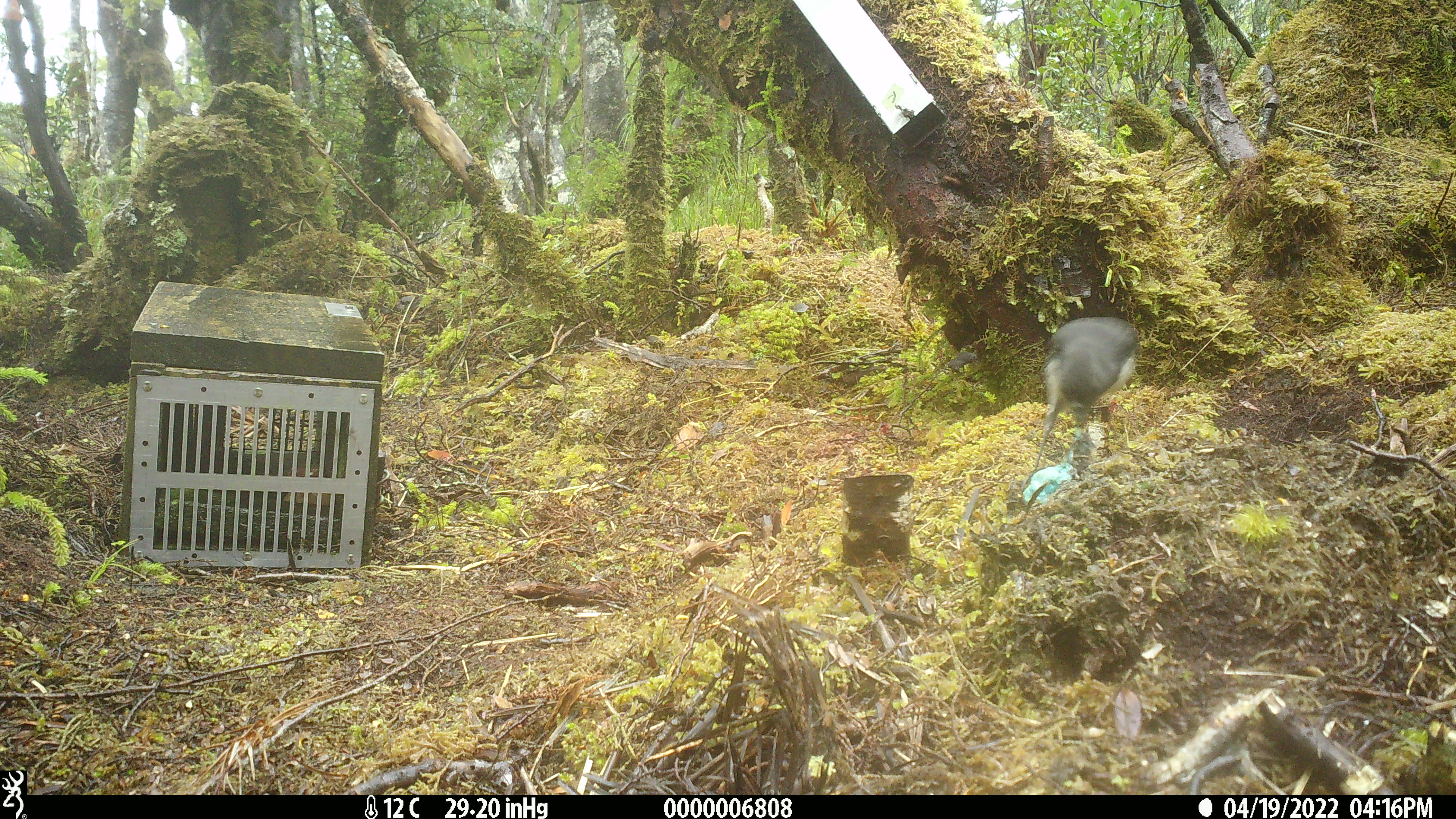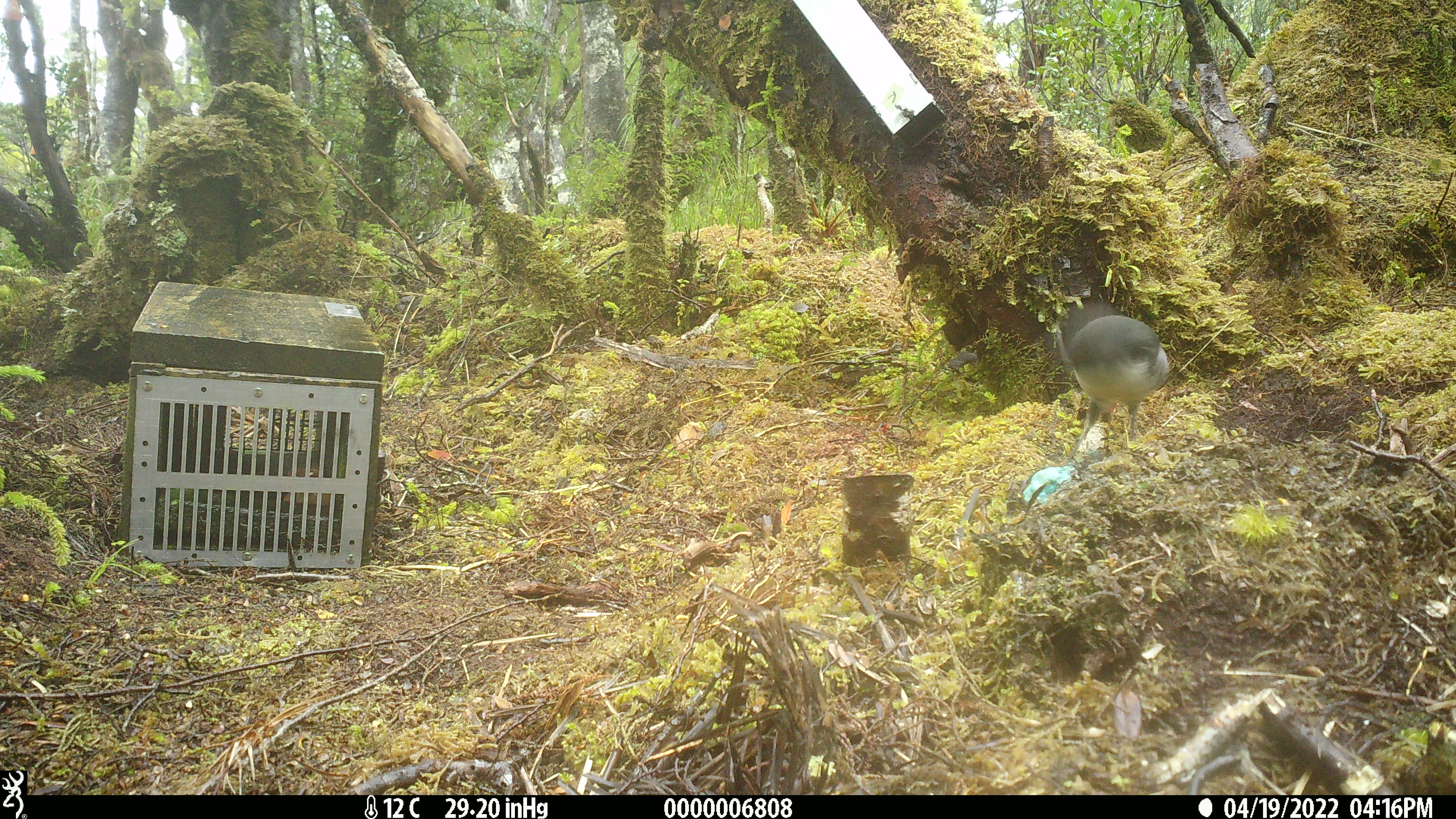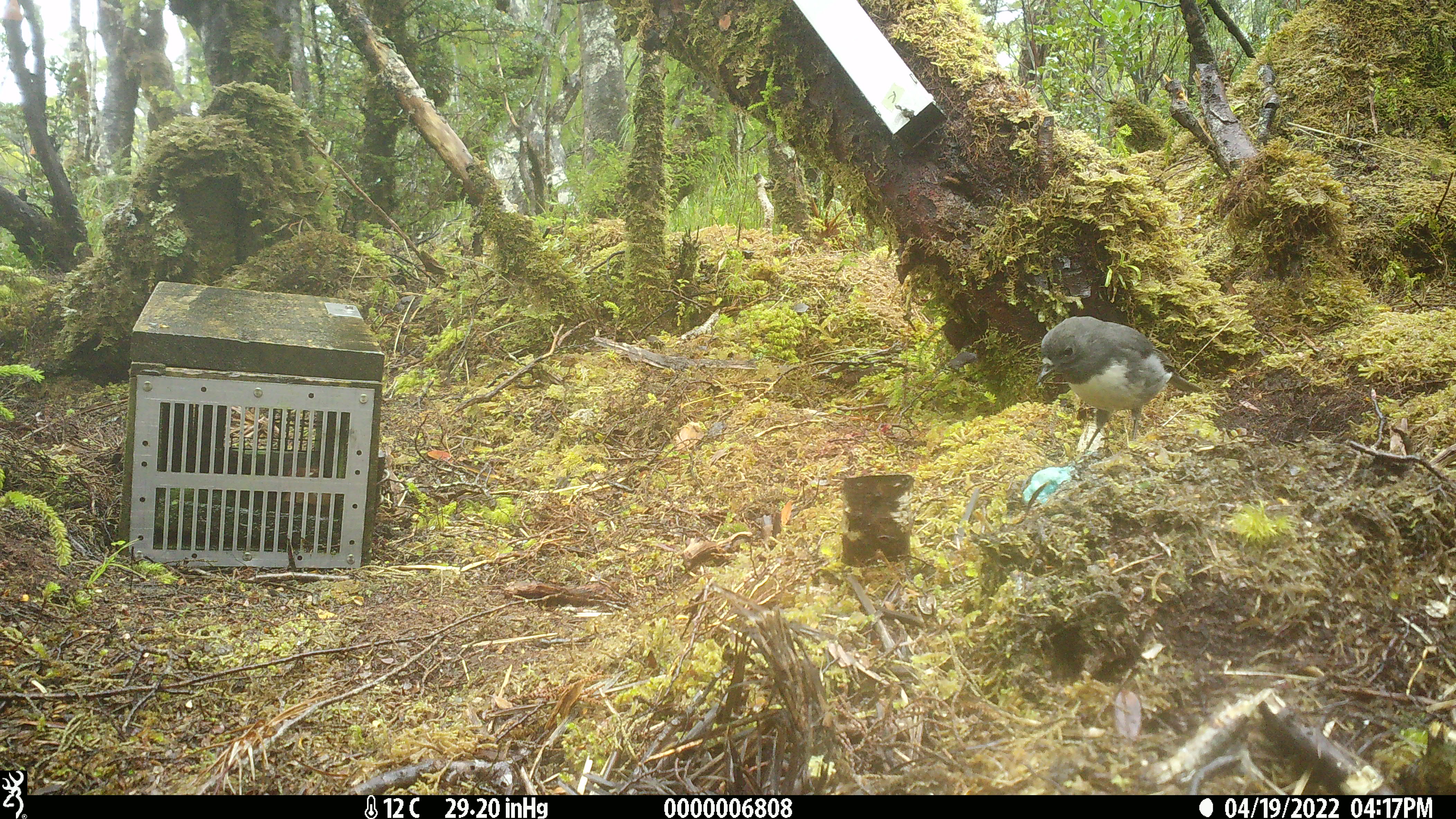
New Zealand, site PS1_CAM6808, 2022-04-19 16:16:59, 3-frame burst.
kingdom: Animalia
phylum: Chordata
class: Aves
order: Passeriformes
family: Petroicidae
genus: Petroica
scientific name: Petroica australis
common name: new zealand robin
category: robin